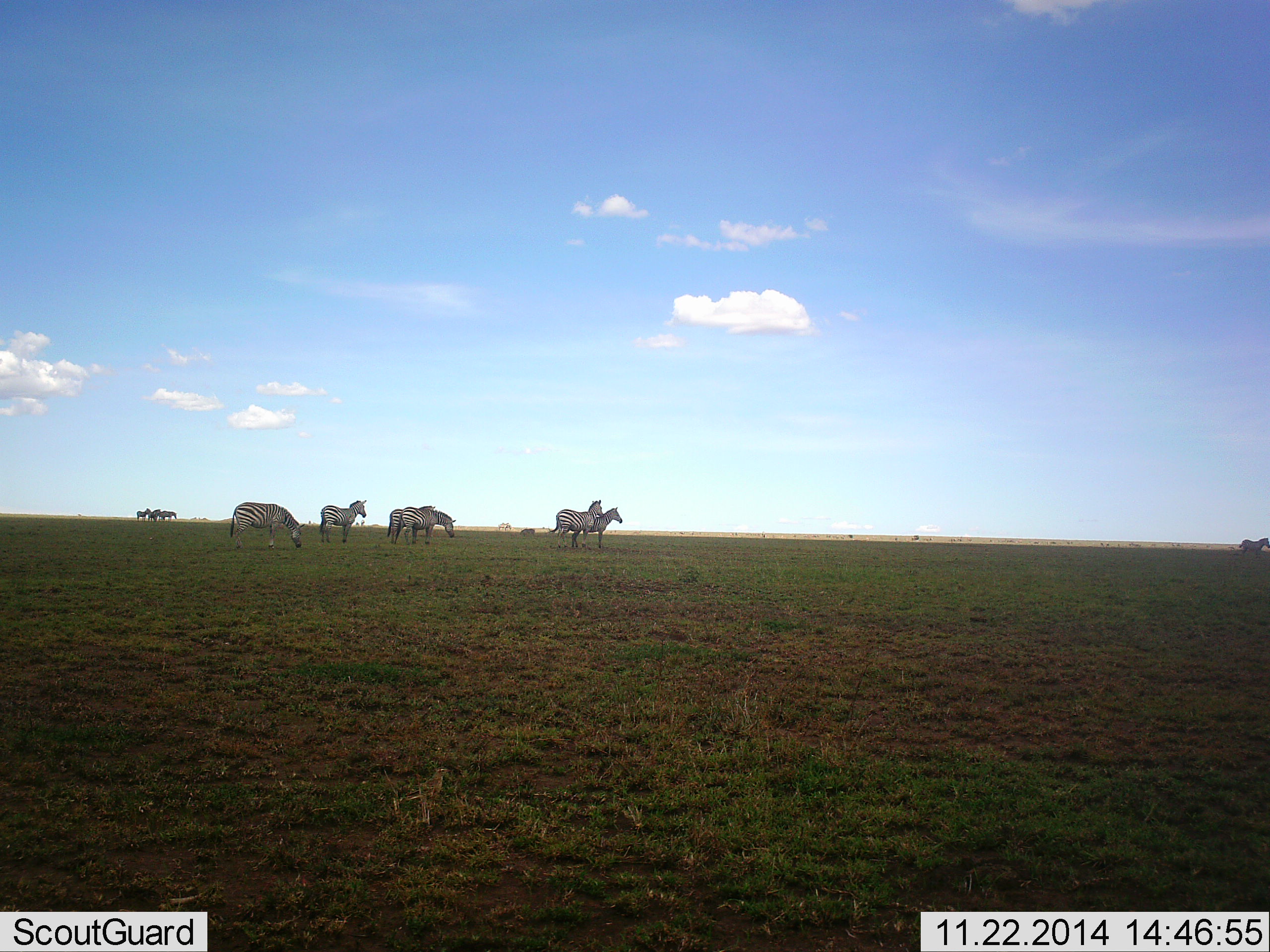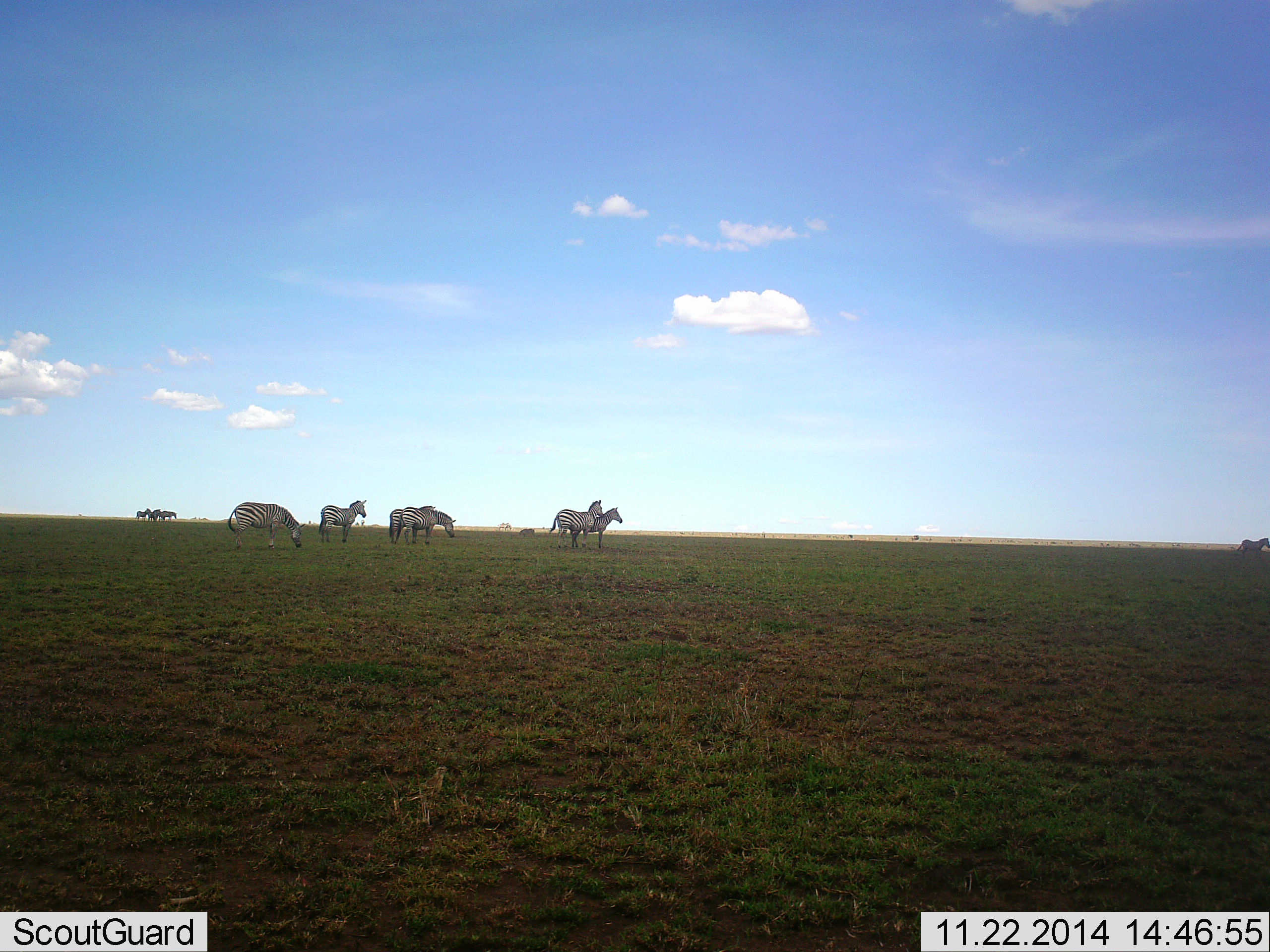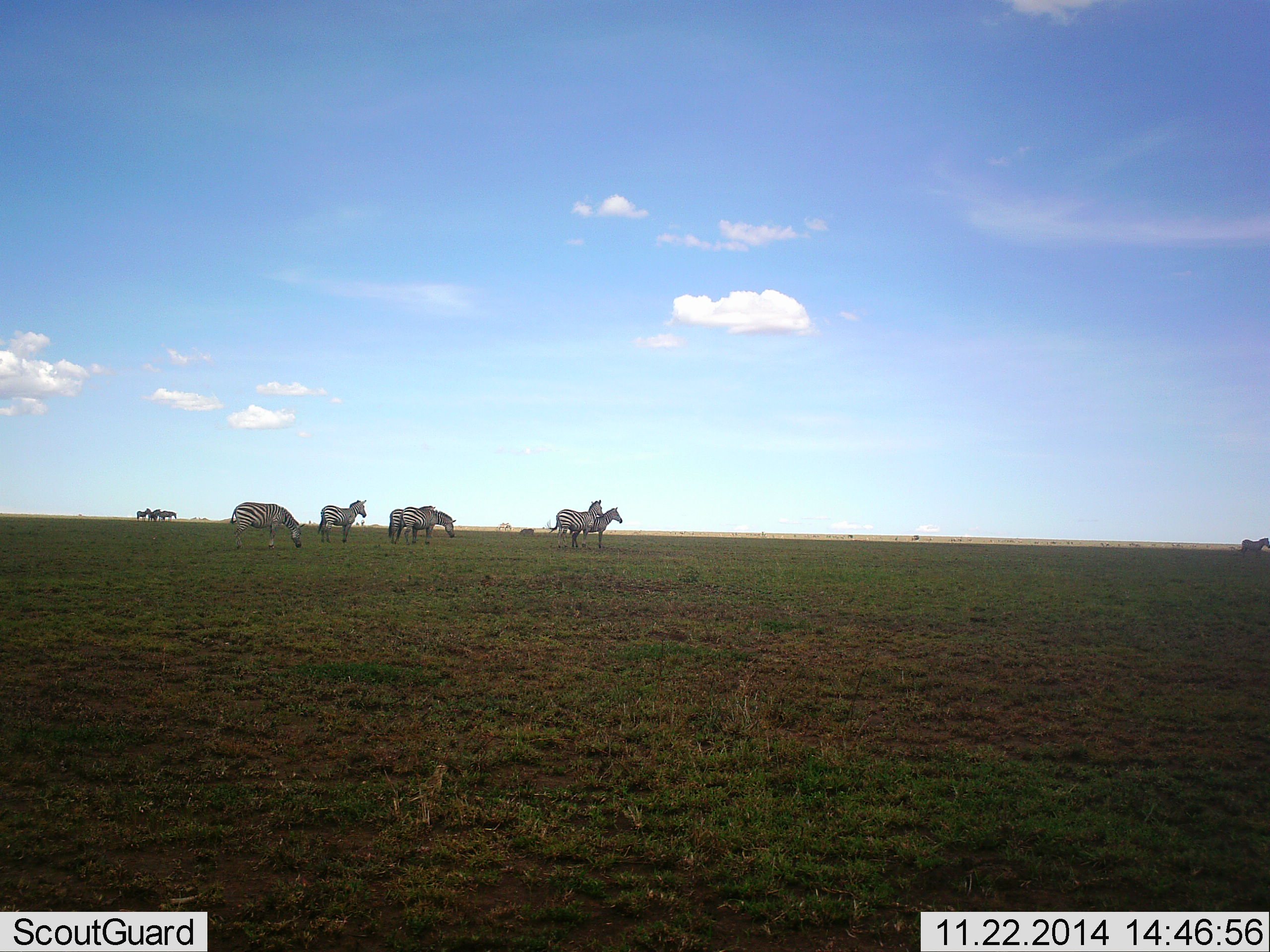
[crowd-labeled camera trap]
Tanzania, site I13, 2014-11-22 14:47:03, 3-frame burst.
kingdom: Animalia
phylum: Chordata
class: Mammalia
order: Perissodactyla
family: Equidae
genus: Equus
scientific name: Equus quagga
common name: plains zebra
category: zebra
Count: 10.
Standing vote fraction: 100%.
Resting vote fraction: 0%.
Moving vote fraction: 0%.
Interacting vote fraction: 10%.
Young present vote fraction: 0%.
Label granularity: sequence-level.